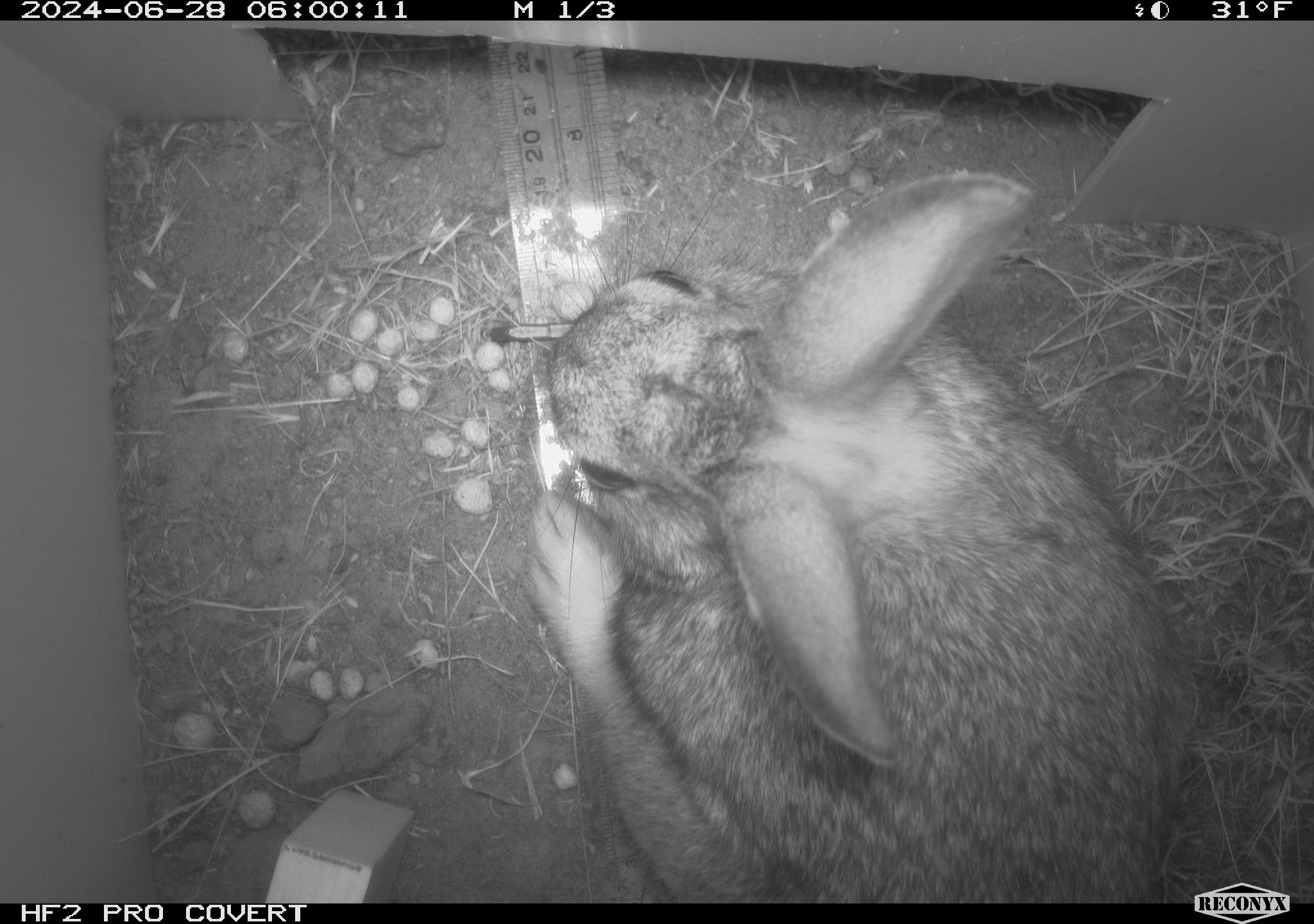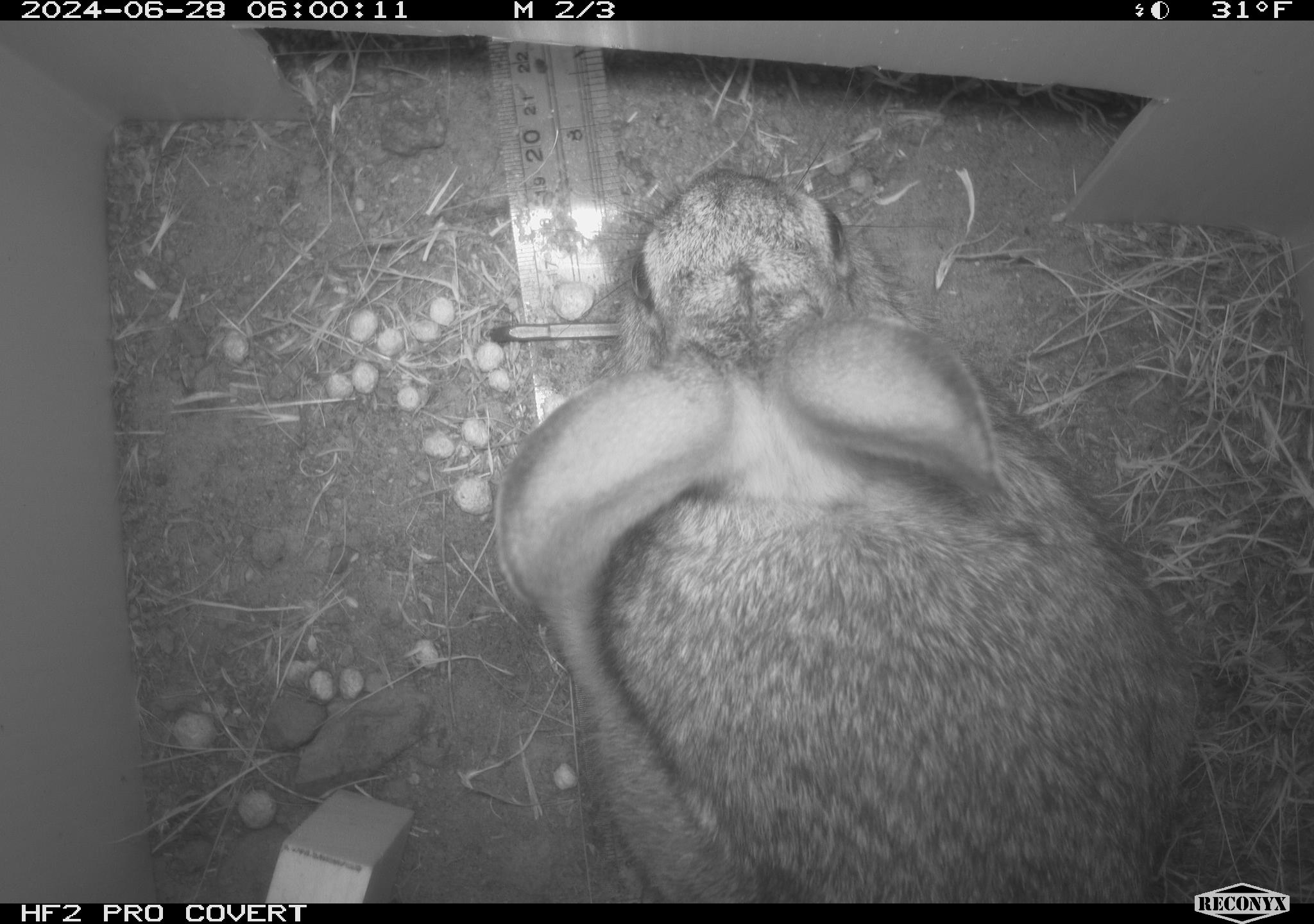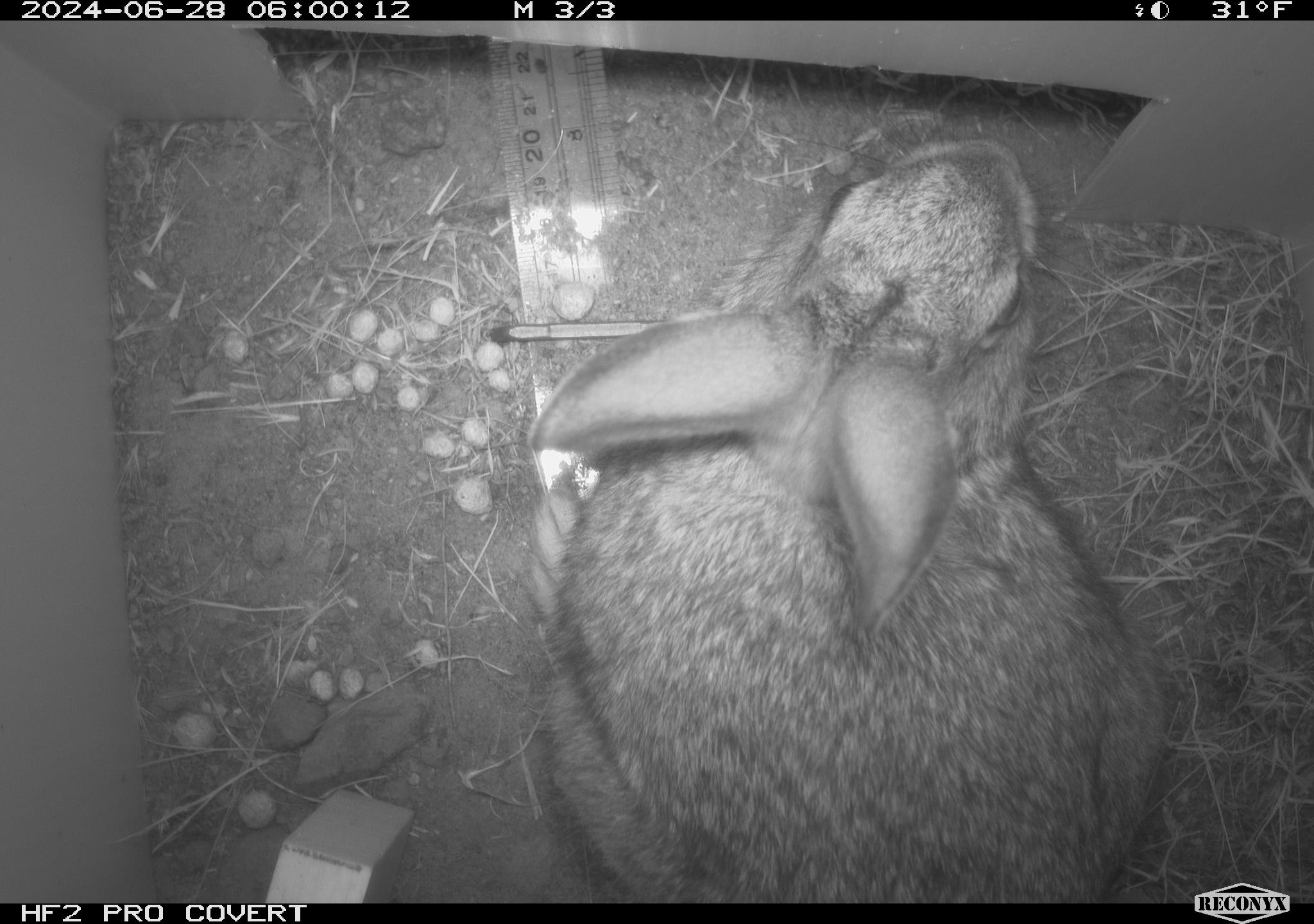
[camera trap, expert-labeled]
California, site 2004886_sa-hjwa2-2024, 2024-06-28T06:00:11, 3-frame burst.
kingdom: Animalia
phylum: Chordata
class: Mammalia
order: Lagomorpha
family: Leporidae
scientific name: Leporidae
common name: rabbit or hare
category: rabbit and hare family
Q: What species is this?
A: Rabbit and hare family (rabbit or hare) (Leporidae).